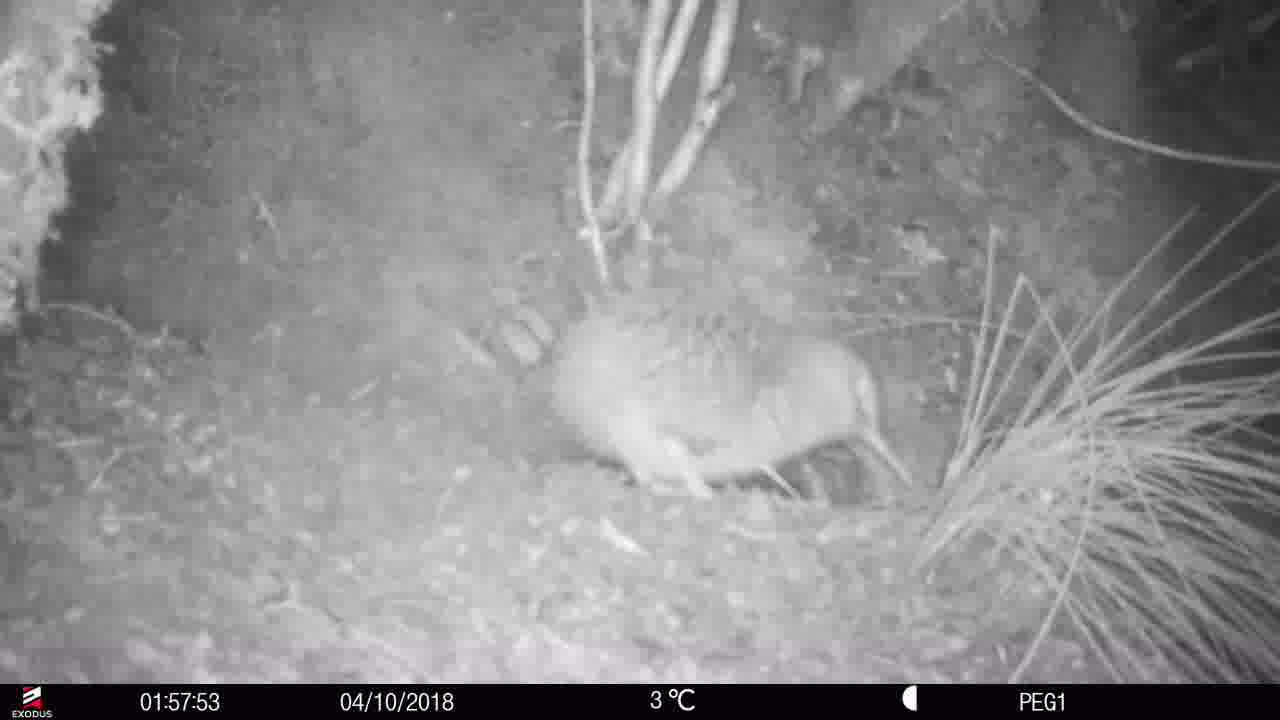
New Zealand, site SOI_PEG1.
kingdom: Animalia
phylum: Chordata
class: Aves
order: Apterygiformes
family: Apterygidae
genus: Apteryx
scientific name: Apteryx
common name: kiwi